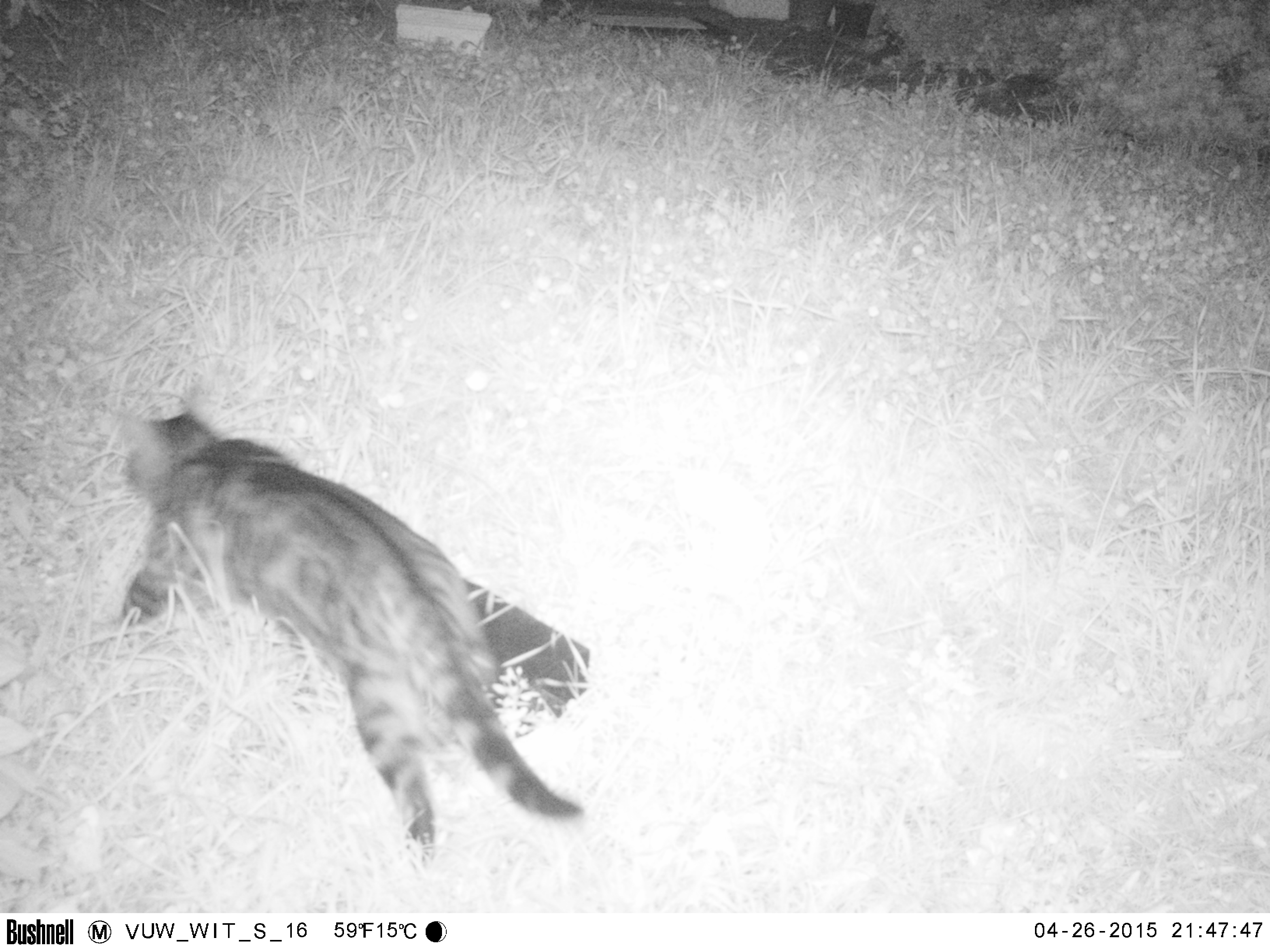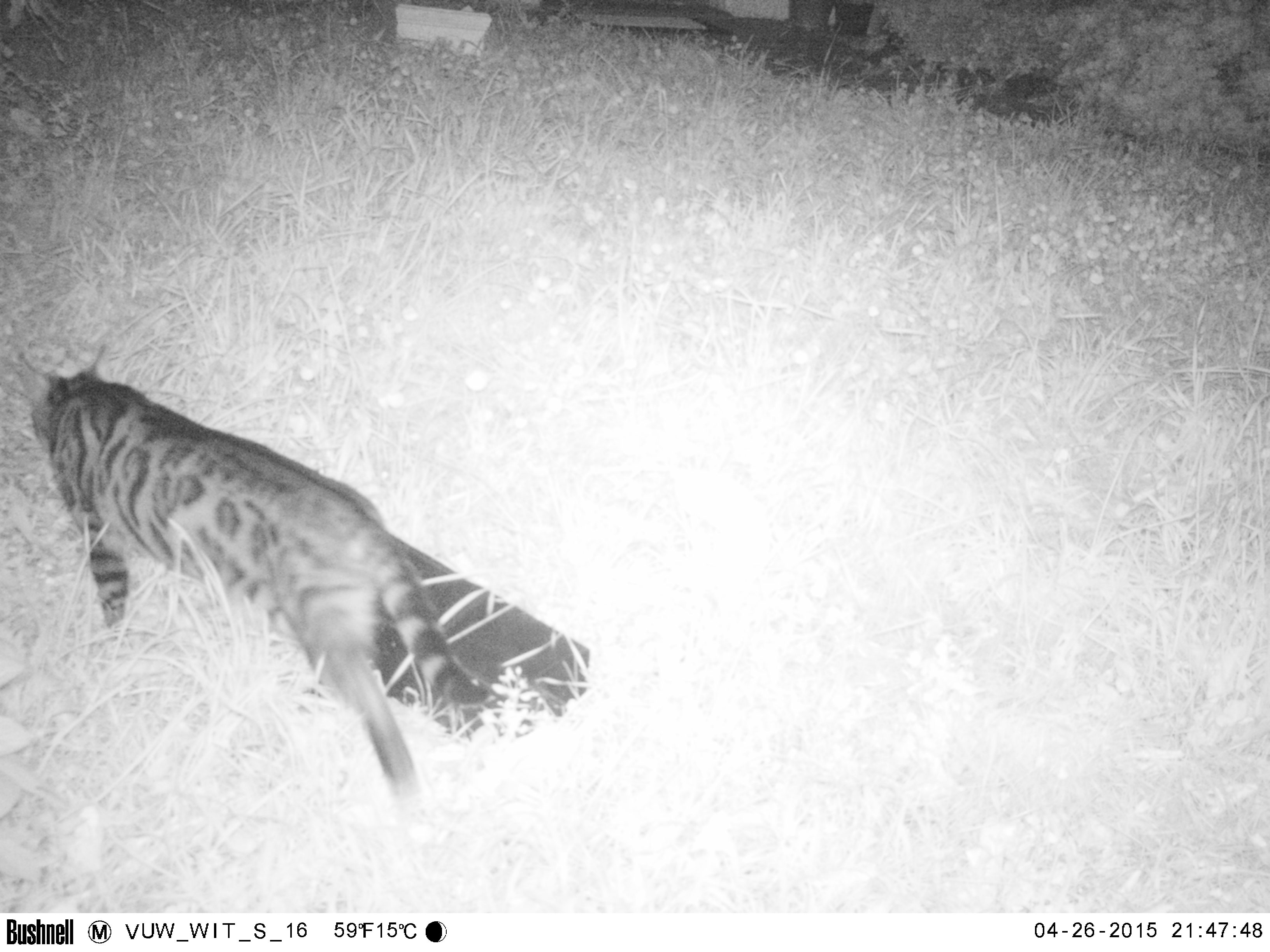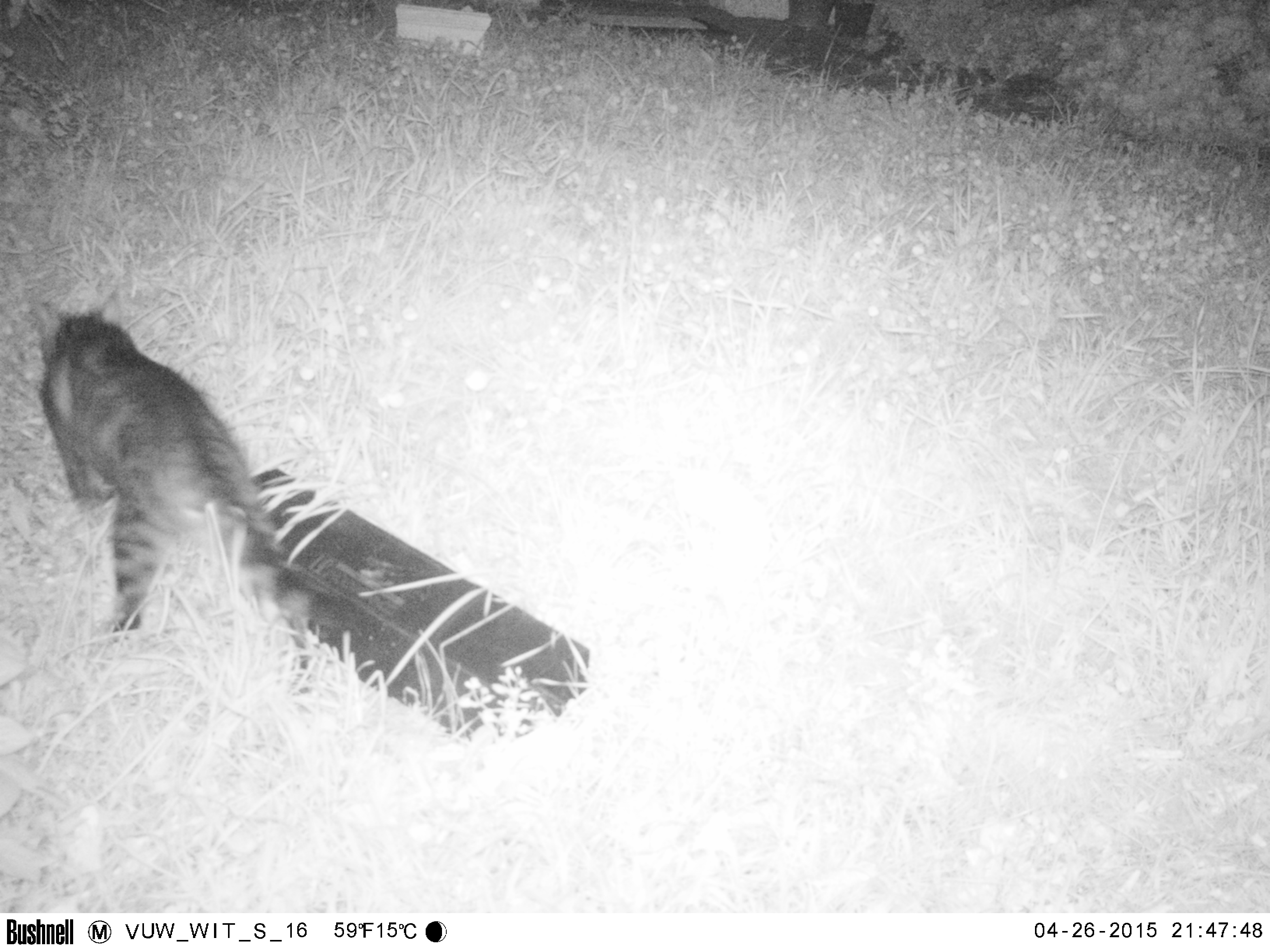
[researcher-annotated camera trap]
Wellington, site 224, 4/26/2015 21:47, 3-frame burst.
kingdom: Animalia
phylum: Chordata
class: Mammalia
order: Carnivora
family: Felidae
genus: Felis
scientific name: Felis catus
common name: cat